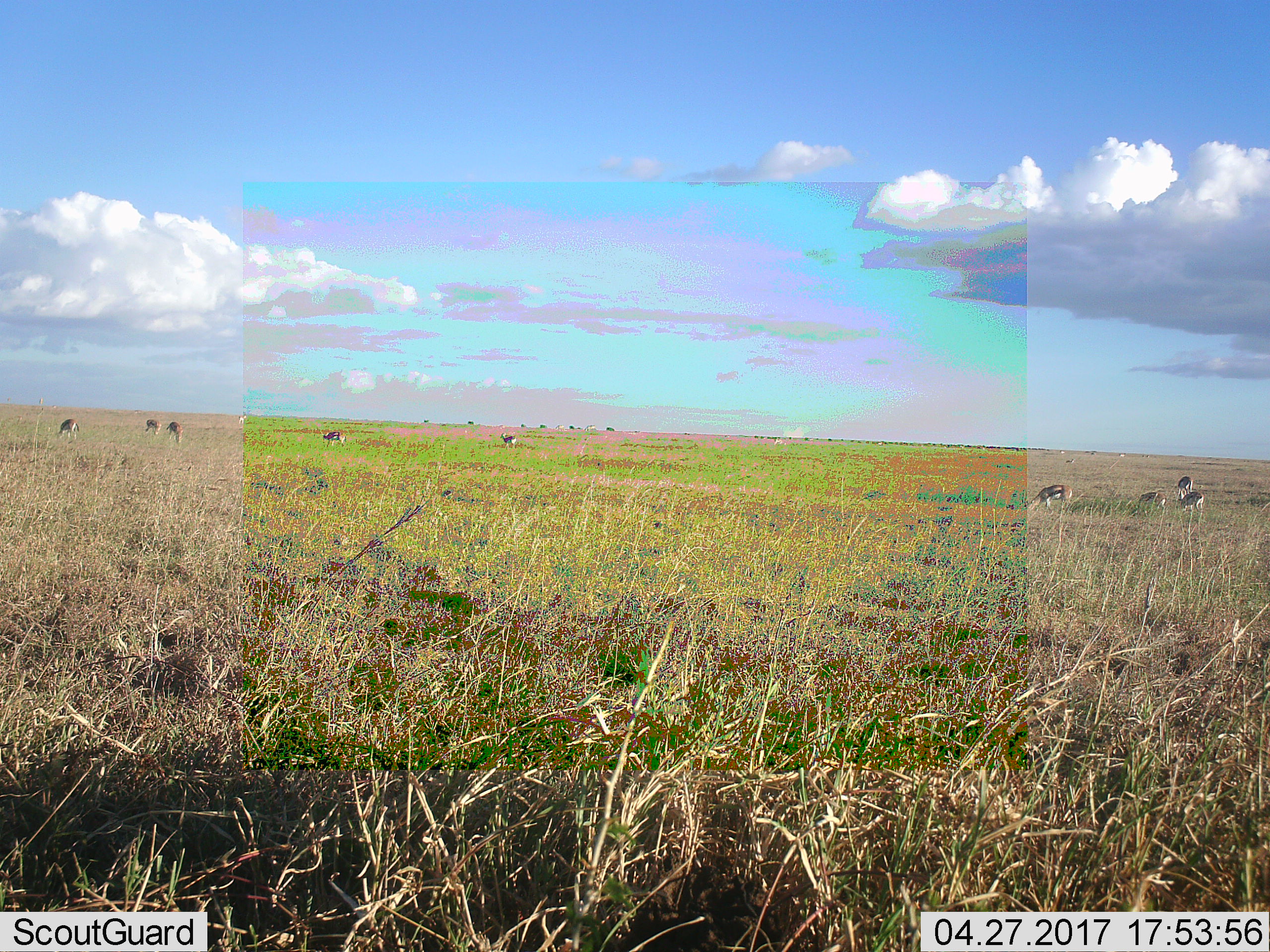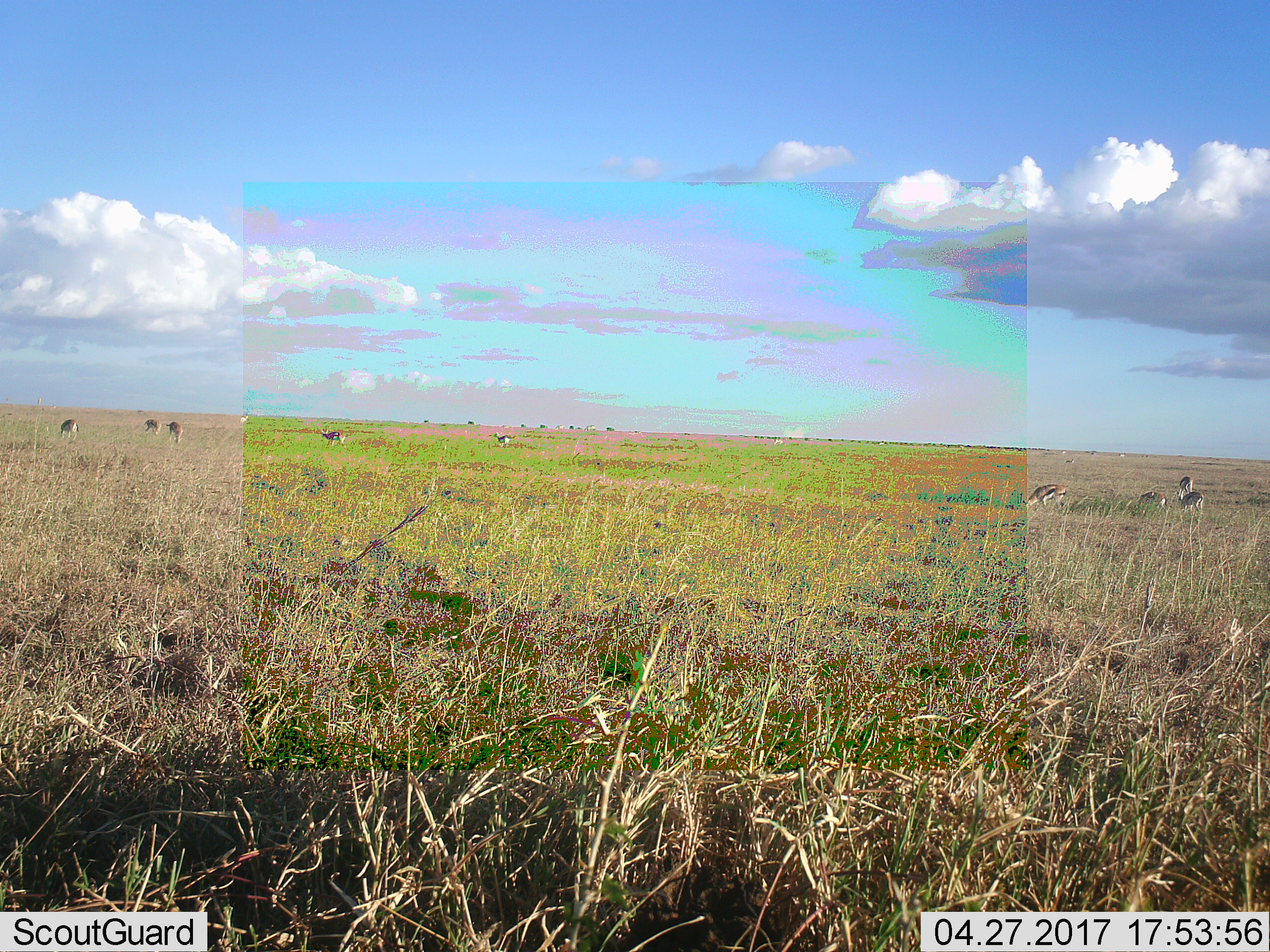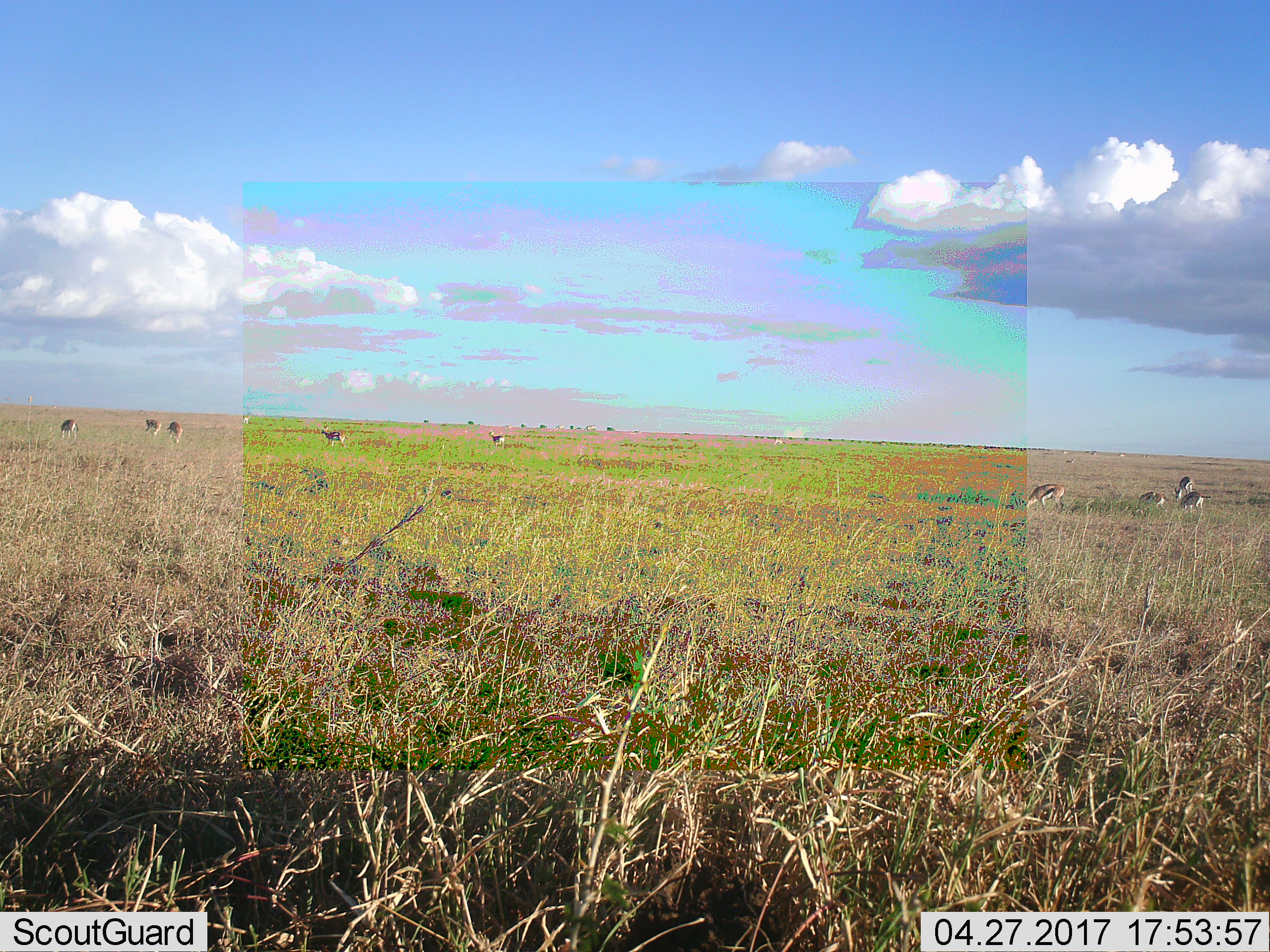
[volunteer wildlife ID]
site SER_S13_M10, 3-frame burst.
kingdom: Animalia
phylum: Chordata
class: Mammalia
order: Artiodactyla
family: Bovidae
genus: Eudorcas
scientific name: Eudorcas thomsonii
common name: thomson's gazelle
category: gazellethomsons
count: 11-50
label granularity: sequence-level